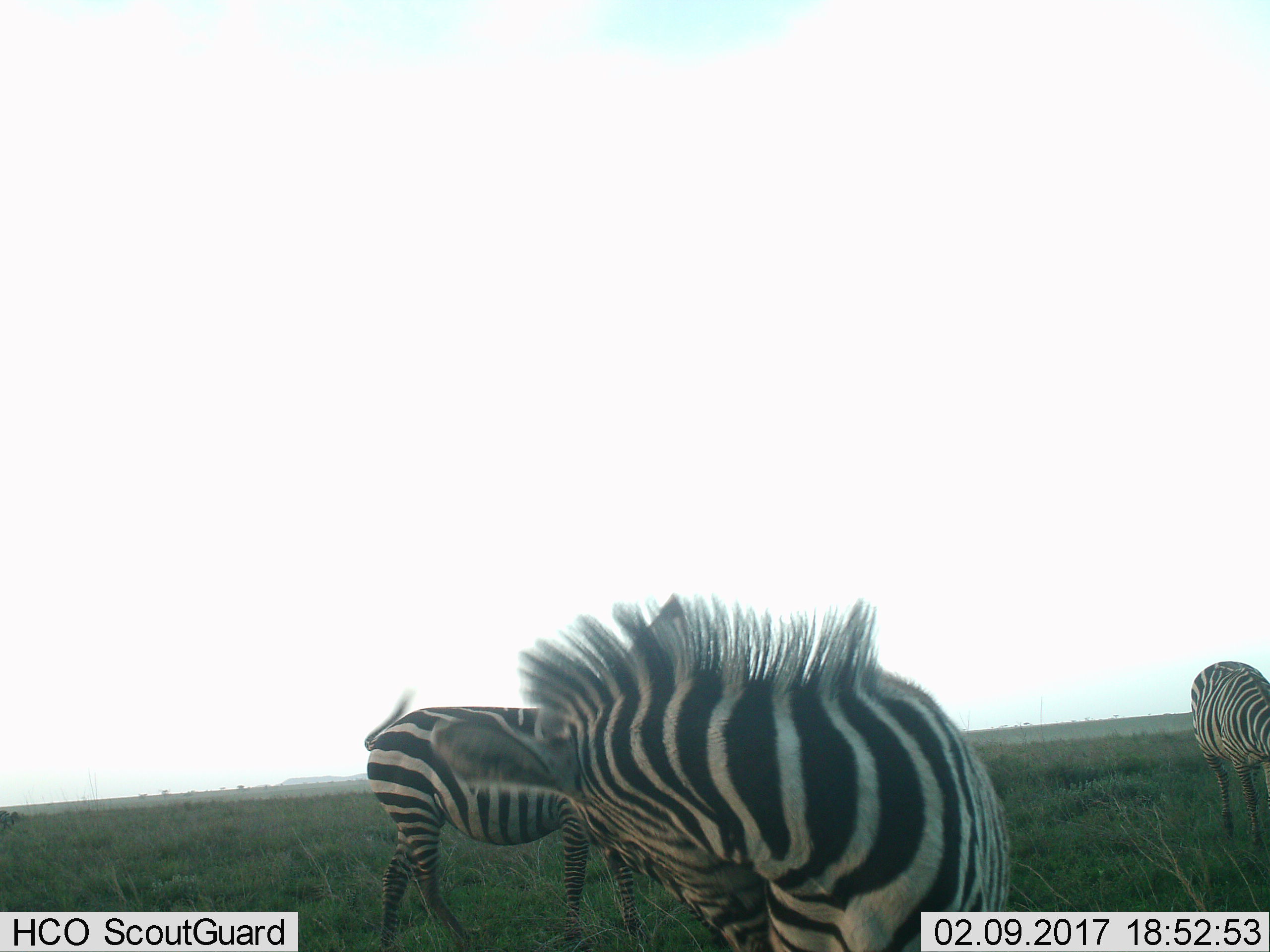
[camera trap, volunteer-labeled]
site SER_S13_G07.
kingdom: Animalia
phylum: Chordata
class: Mammalia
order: Perissodactyla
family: Equidae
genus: Equus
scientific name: Equus quagga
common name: plains zebra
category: zebraplains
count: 3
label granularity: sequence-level